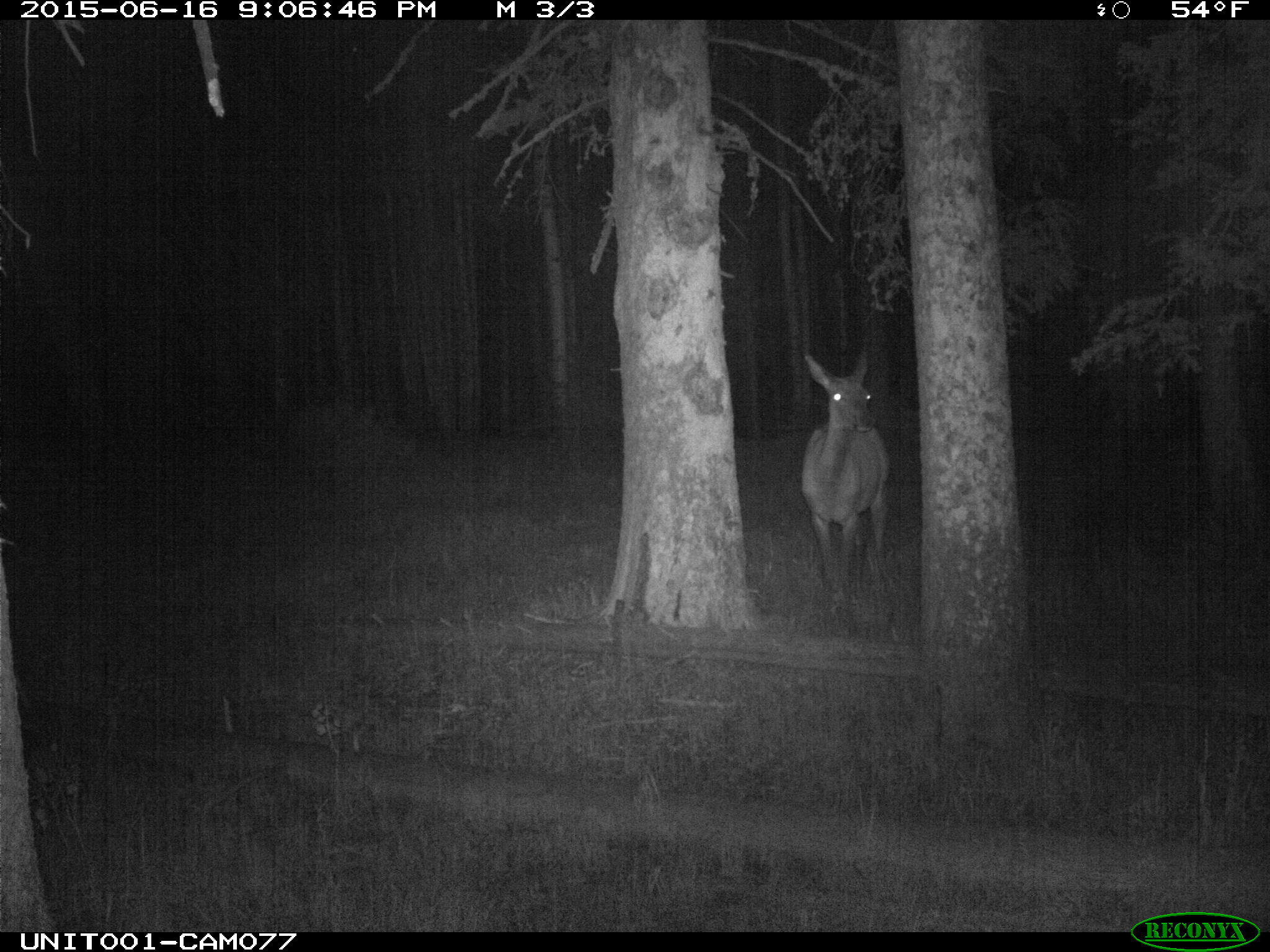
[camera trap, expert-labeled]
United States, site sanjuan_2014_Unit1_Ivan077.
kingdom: Animalia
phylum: Chordata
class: Mammalia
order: Artiodactyla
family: Cervidae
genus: Cervus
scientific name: Cervus elaphus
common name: red deer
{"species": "Cervus elaphus (red deer)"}